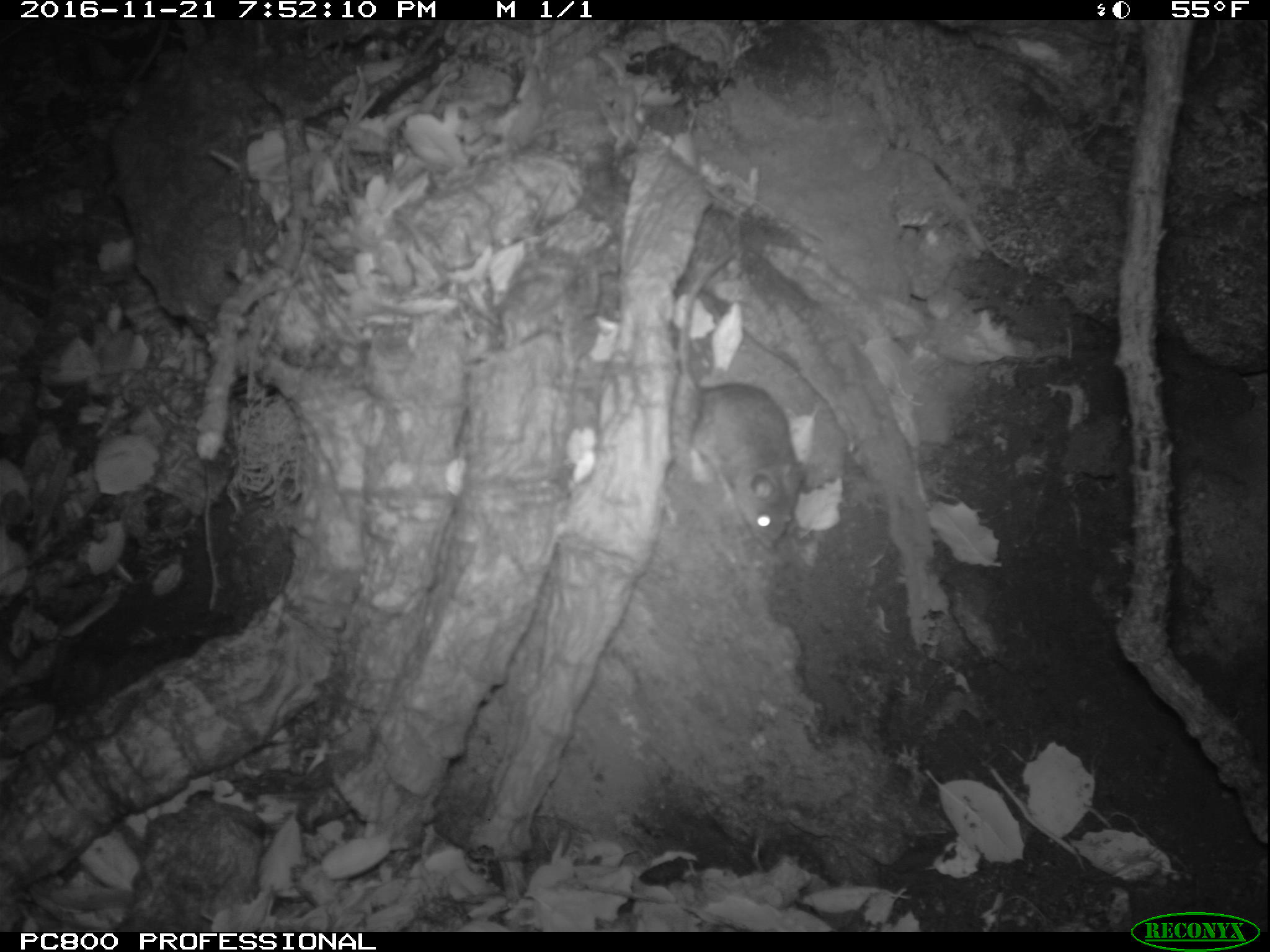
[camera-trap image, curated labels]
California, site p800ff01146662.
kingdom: Animalia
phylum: Chordata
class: Mammalia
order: Rodentia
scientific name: Rodentia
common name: rodent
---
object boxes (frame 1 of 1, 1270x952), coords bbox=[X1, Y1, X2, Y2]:
rodent: bbox=[672, 245, 806, 552]